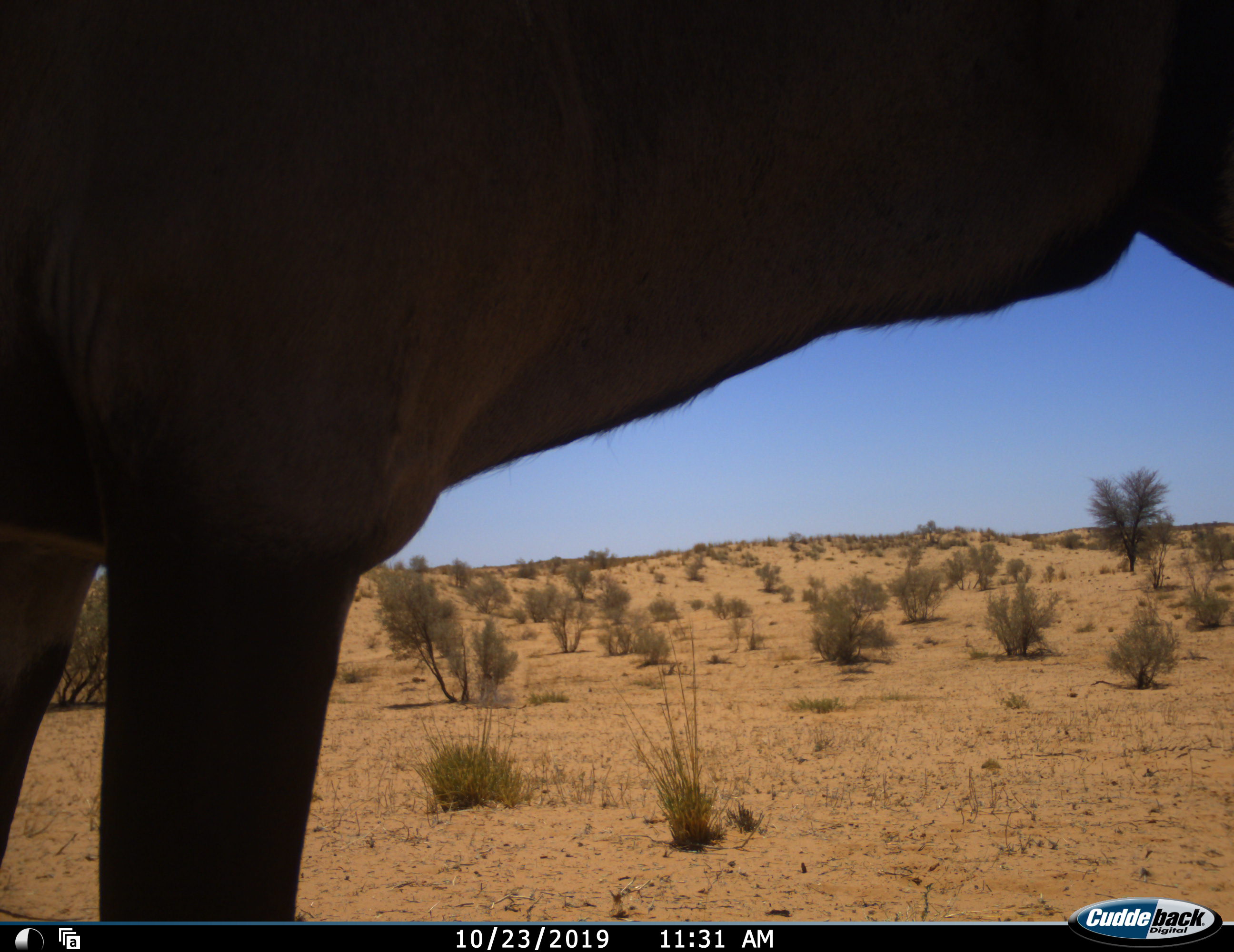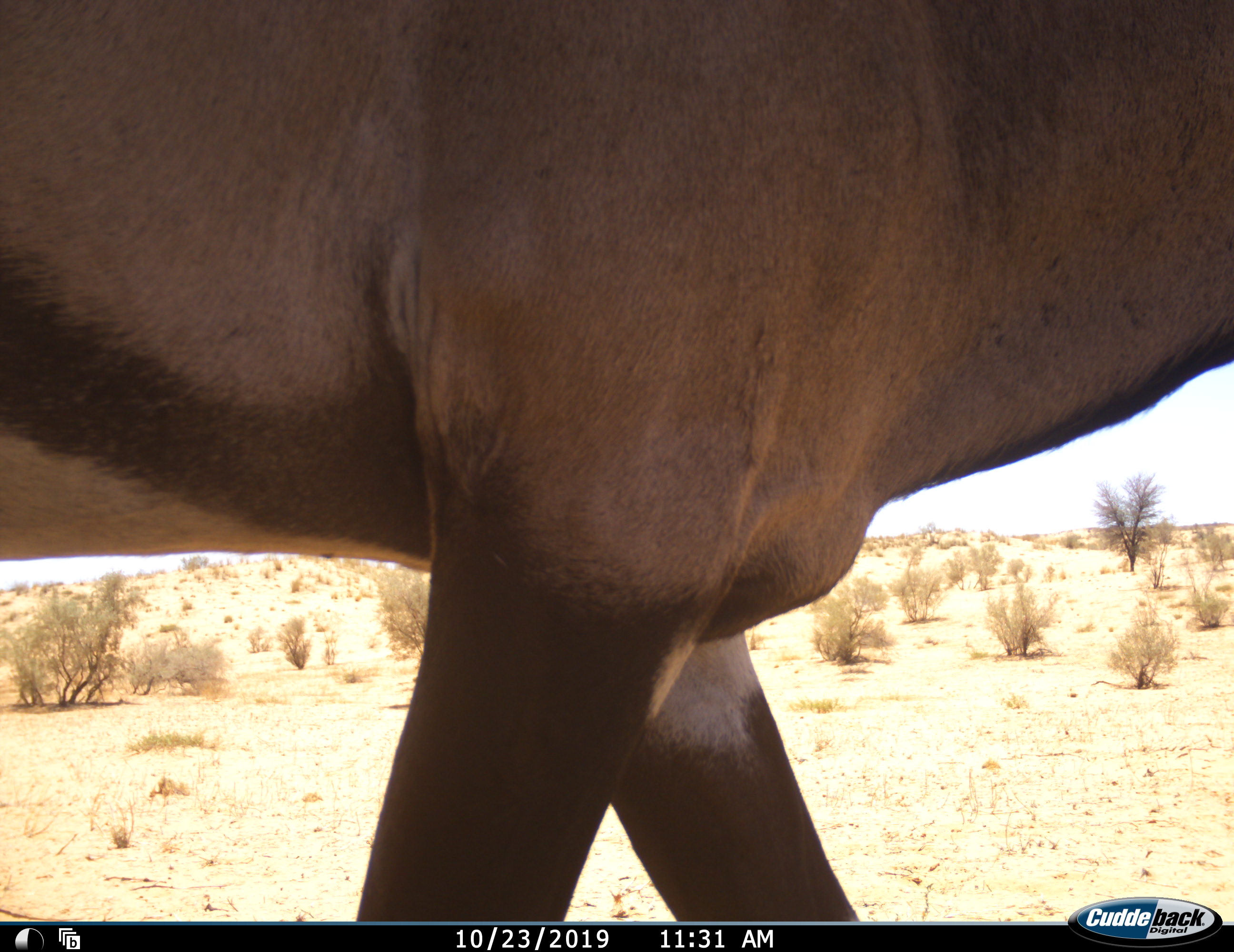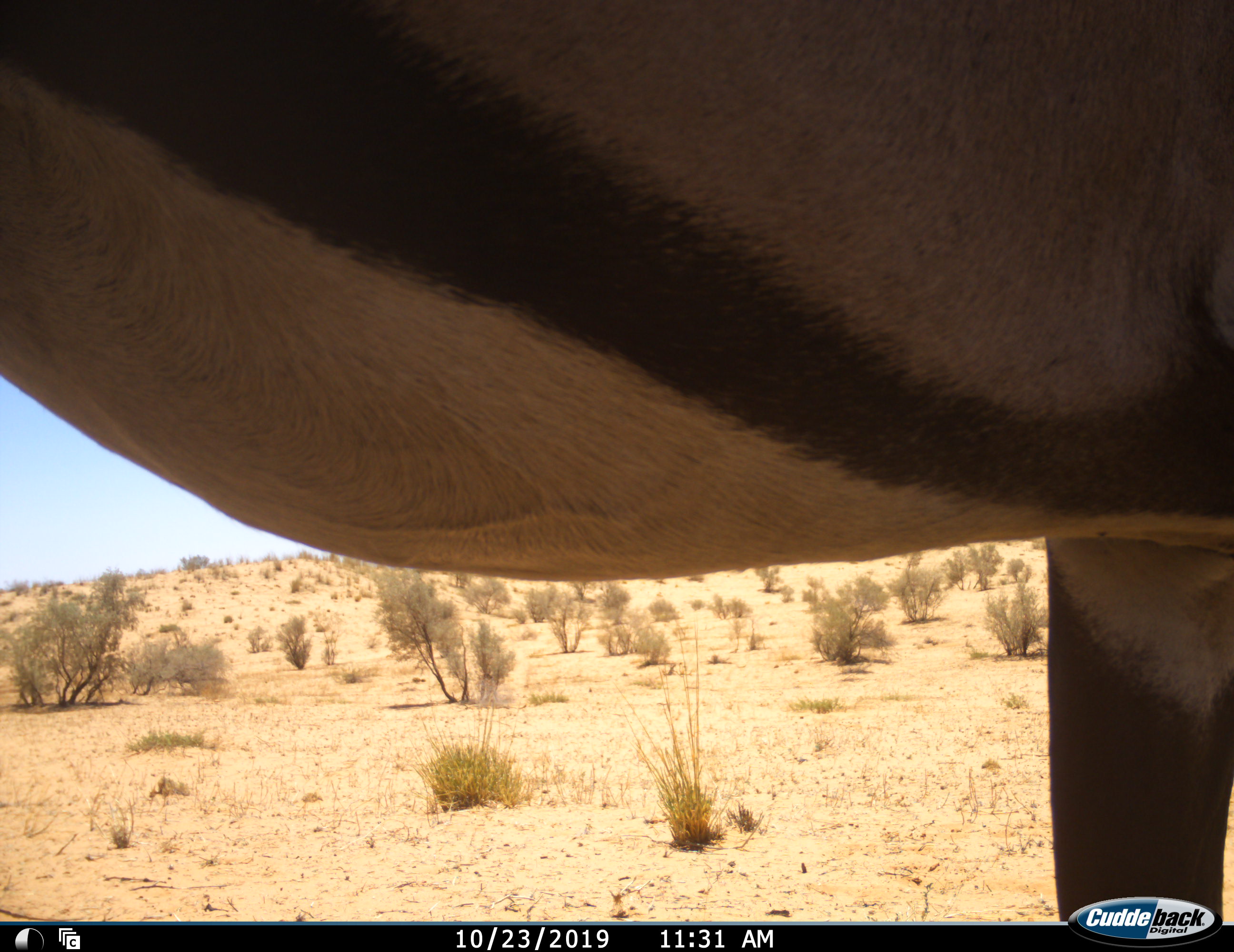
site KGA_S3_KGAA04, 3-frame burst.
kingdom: Animalia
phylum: Chordata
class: Mammalia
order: Artiodactyla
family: Bovidae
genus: Oryx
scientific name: Oryx gazella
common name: gemsbok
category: oryx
Oryx (gemsbok) (Oryx gazella), count 1. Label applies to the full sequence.